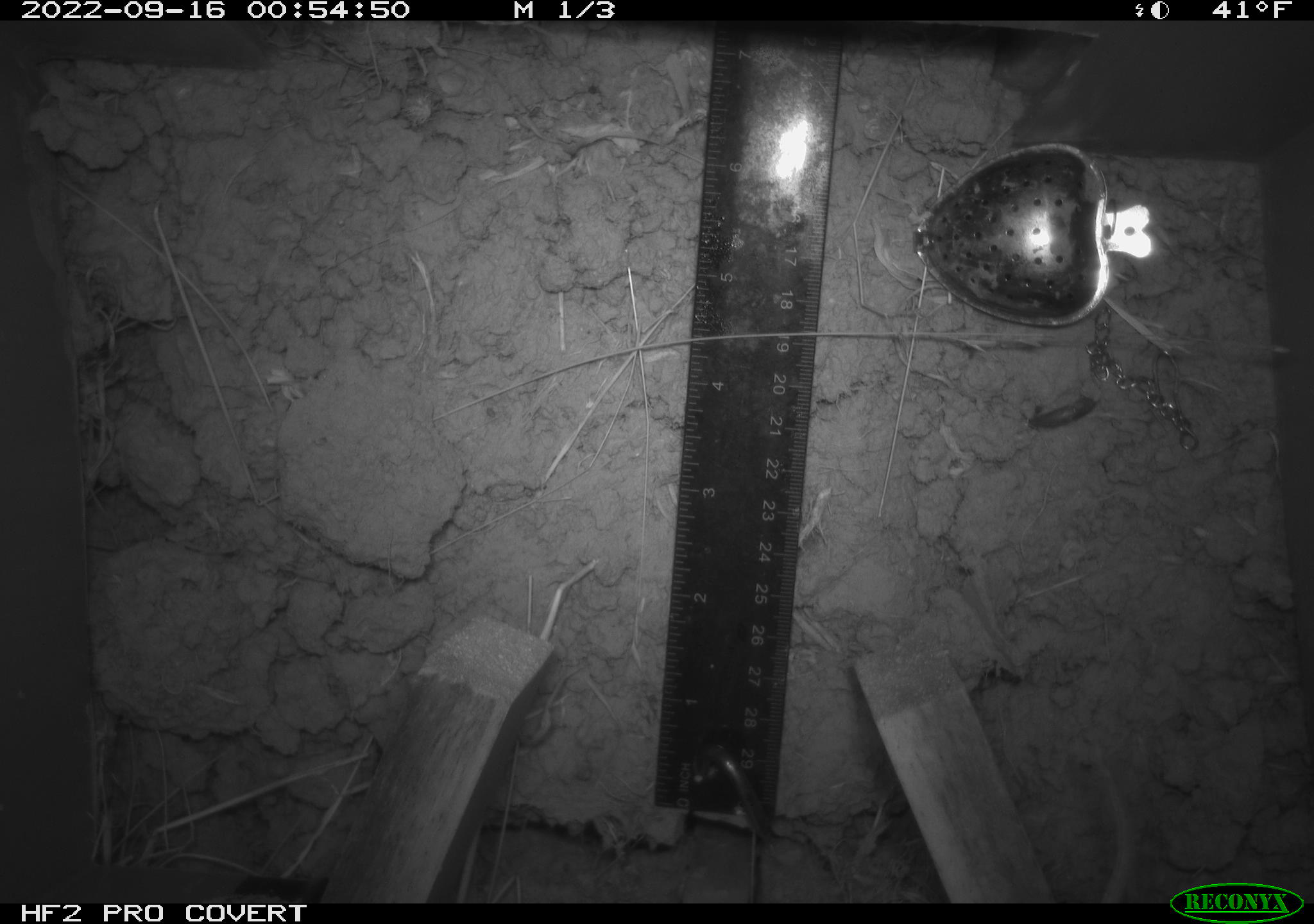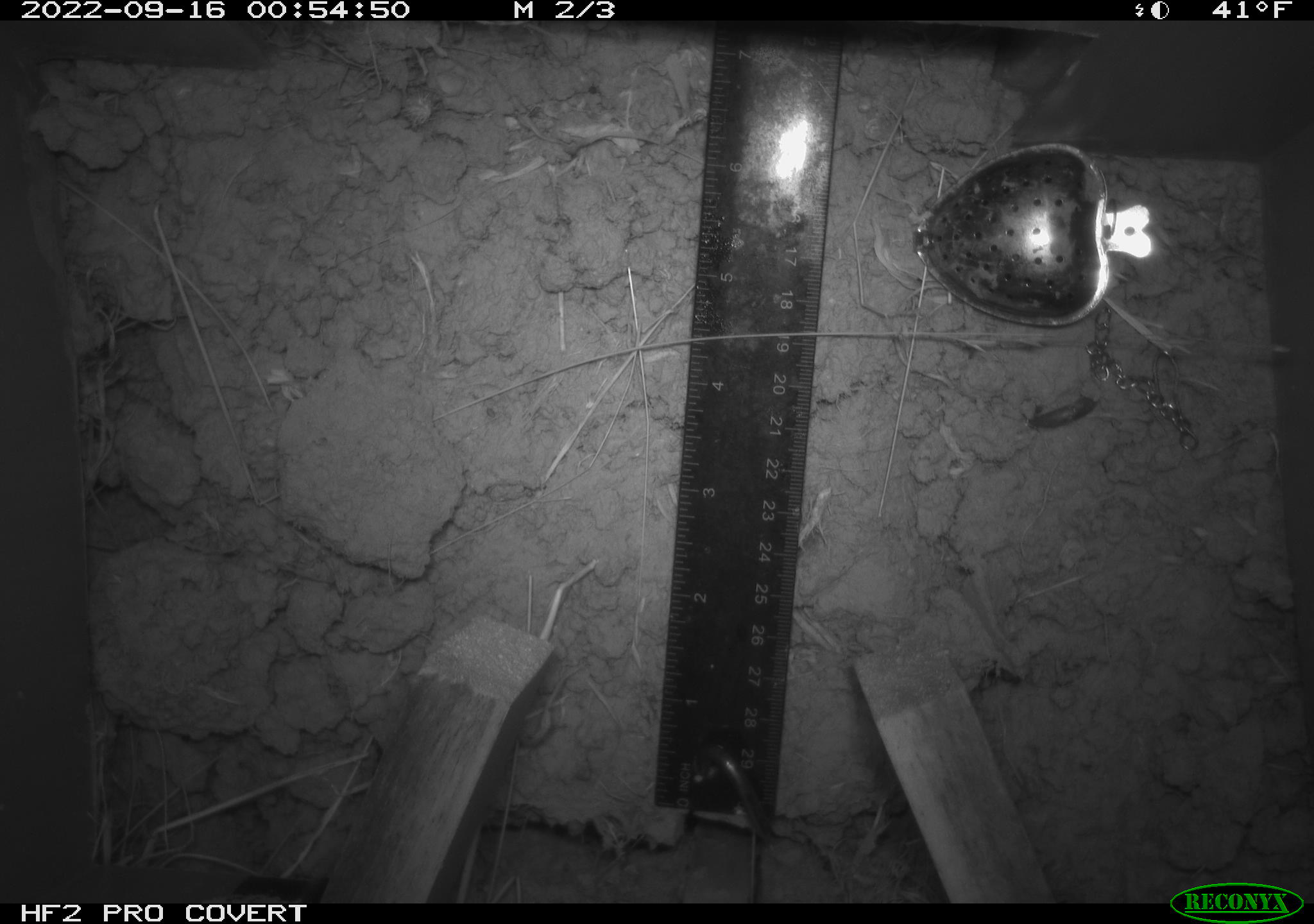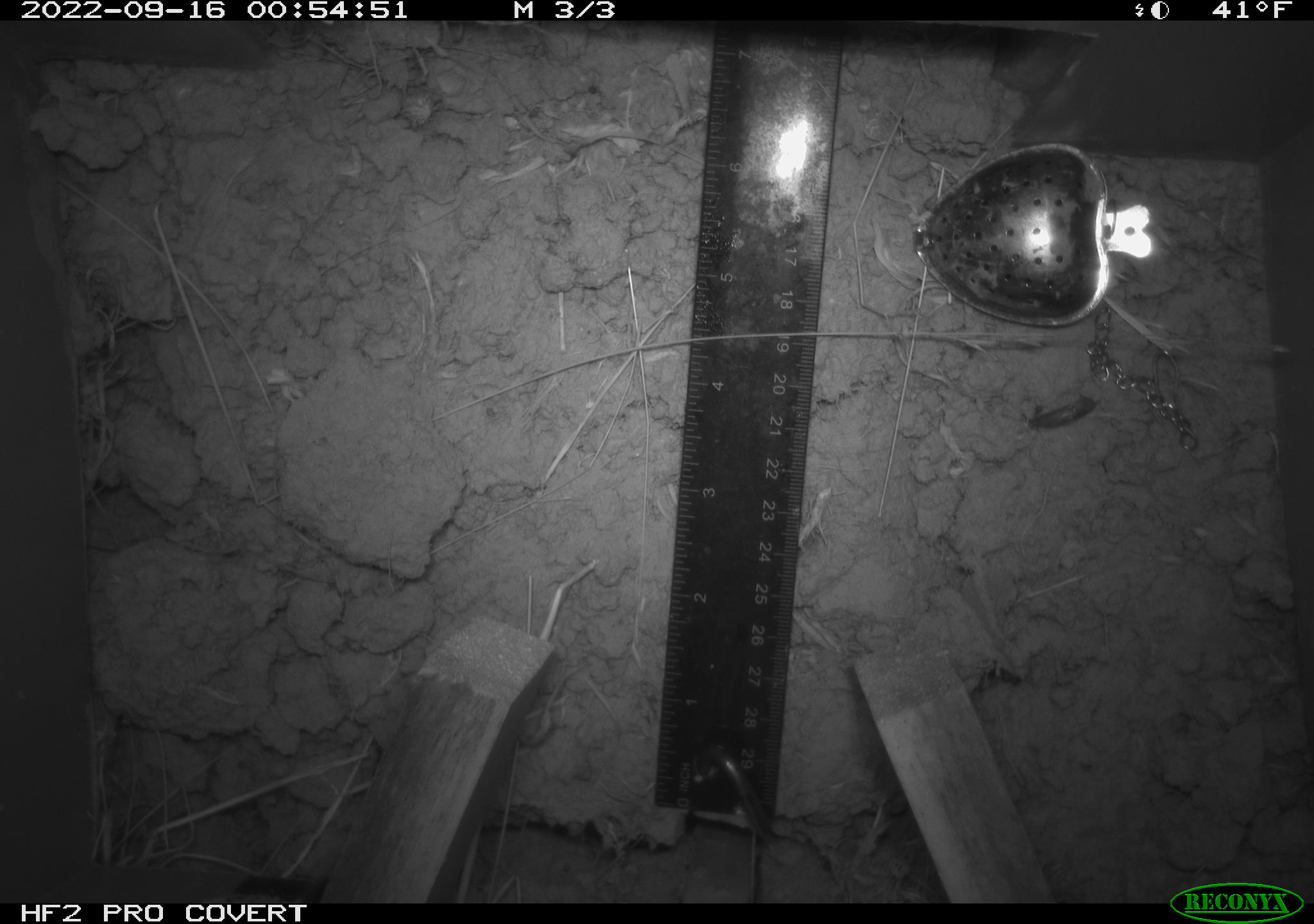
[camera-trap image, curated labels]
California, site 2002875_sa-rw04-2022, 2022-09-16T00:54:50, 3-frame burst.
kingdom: Animalia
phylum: Chordata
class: Mammalia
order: Rodentia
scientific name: Rodentia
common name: mouse species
Mouse species (Rodentia).